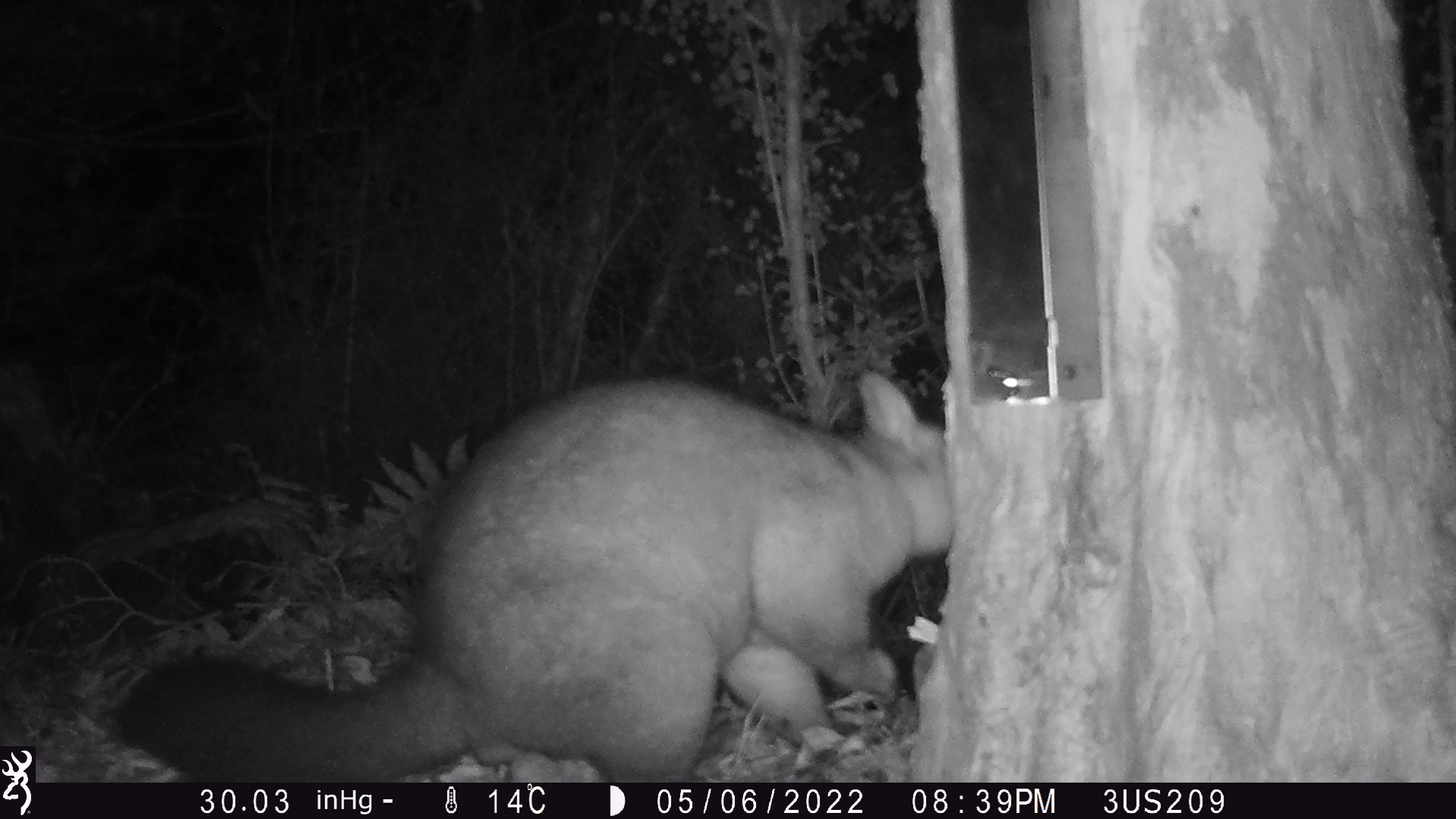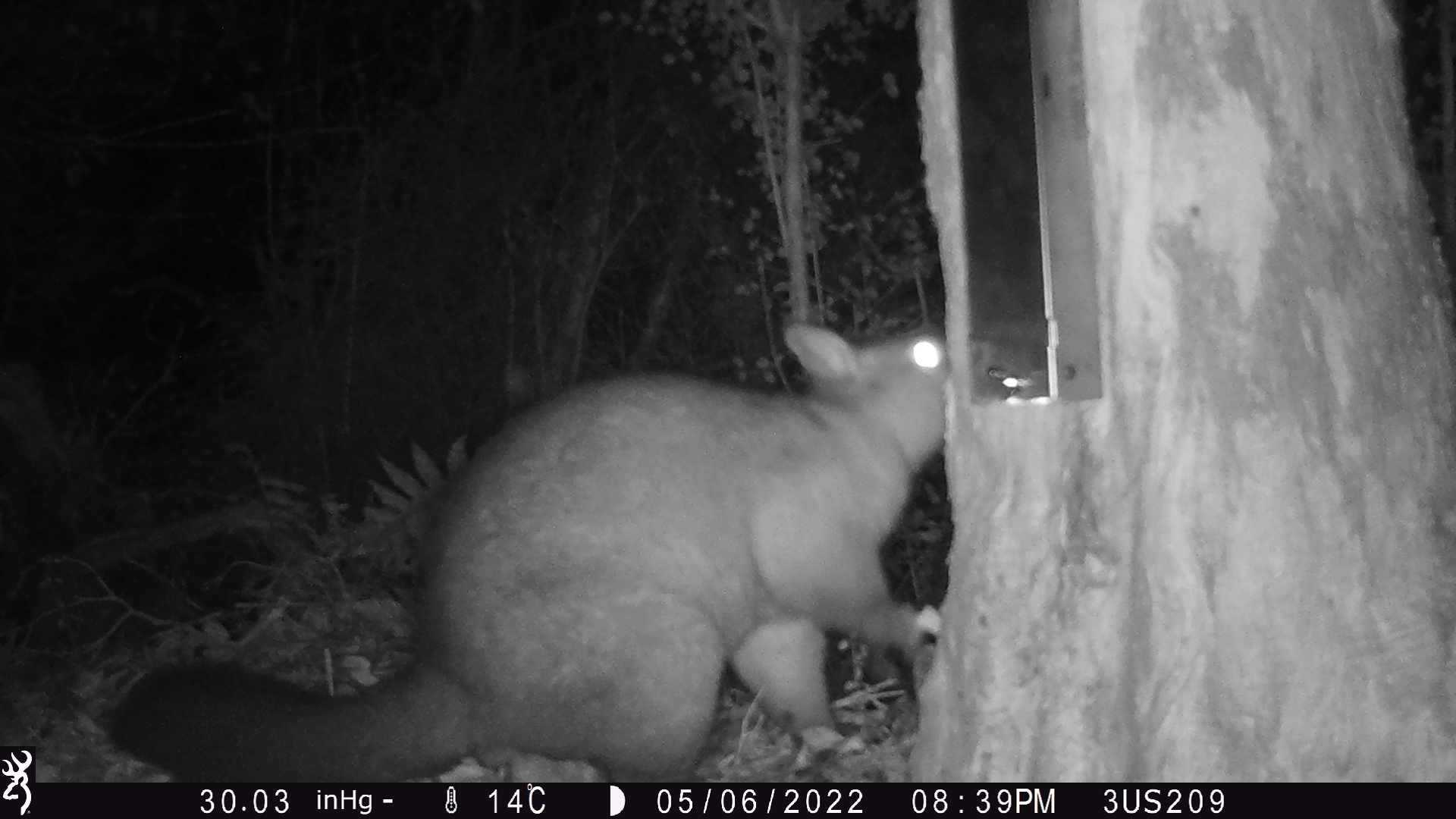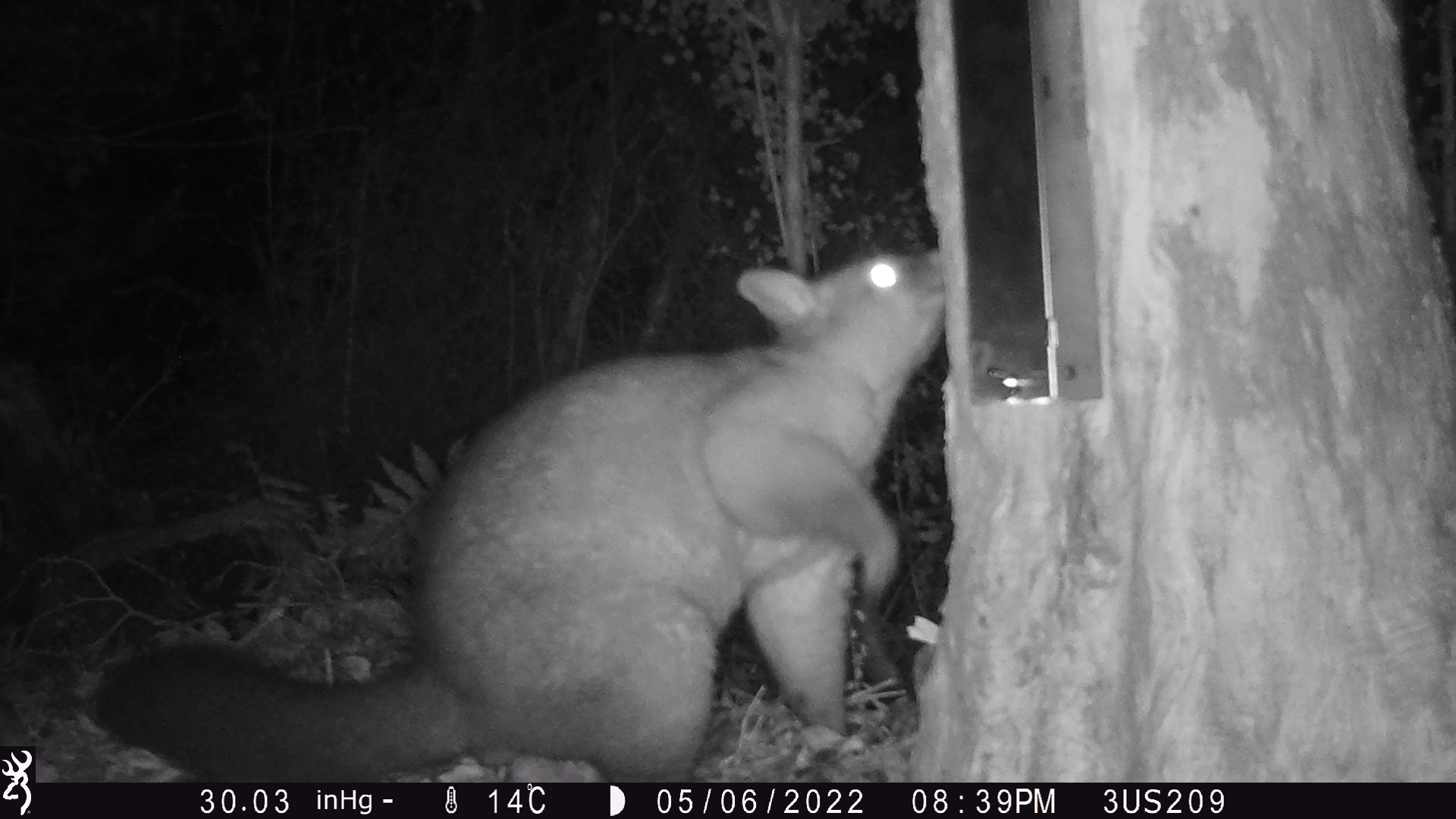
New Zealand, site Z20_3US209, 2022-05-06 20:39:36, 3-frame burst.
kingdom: Animalia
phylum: Chordata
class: Mammalia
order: Diprotodontia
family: Phalangeridae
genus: Trichosurus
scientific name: Trichosurus vulpecula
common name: common brushtail possum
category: possum